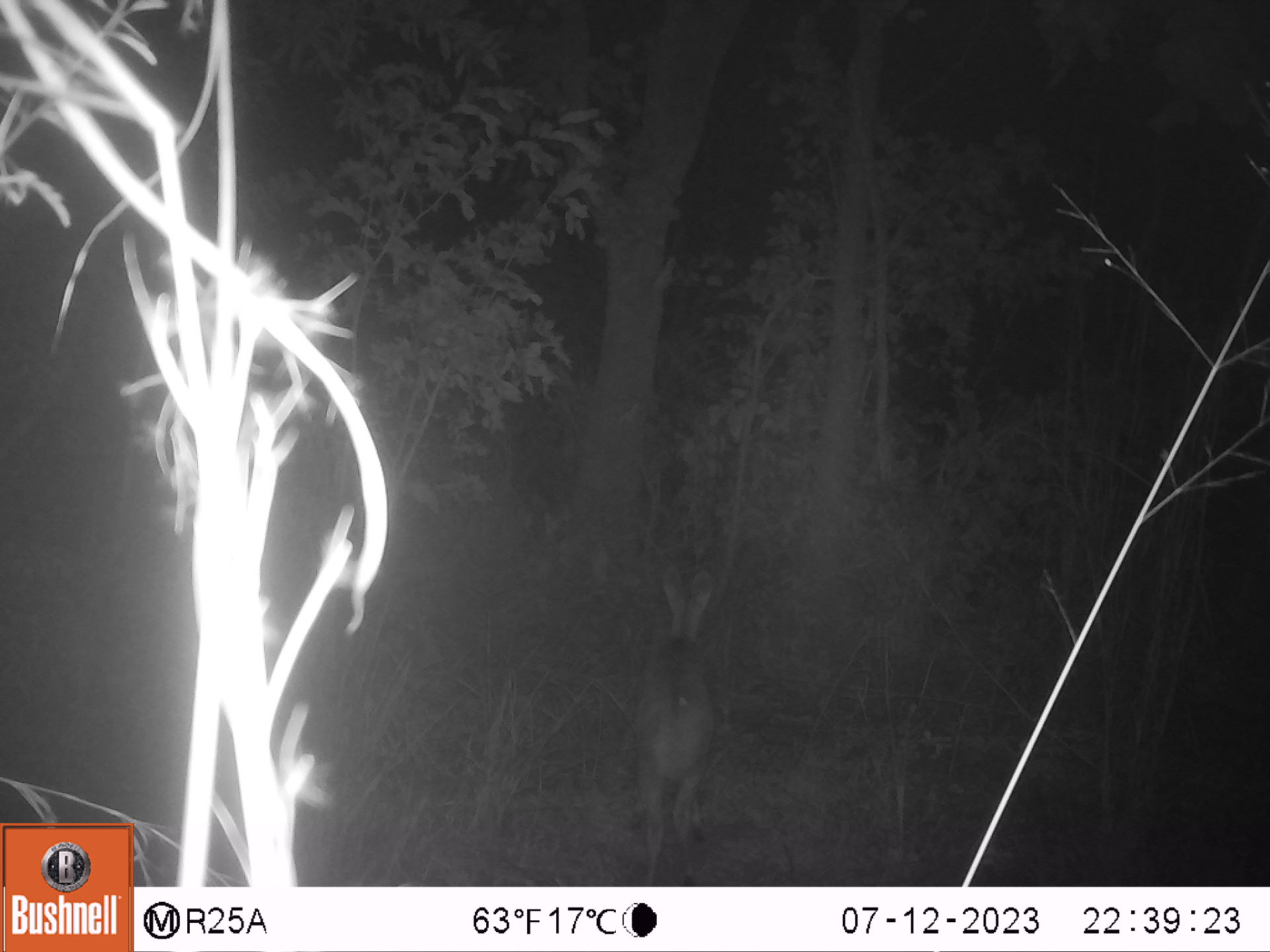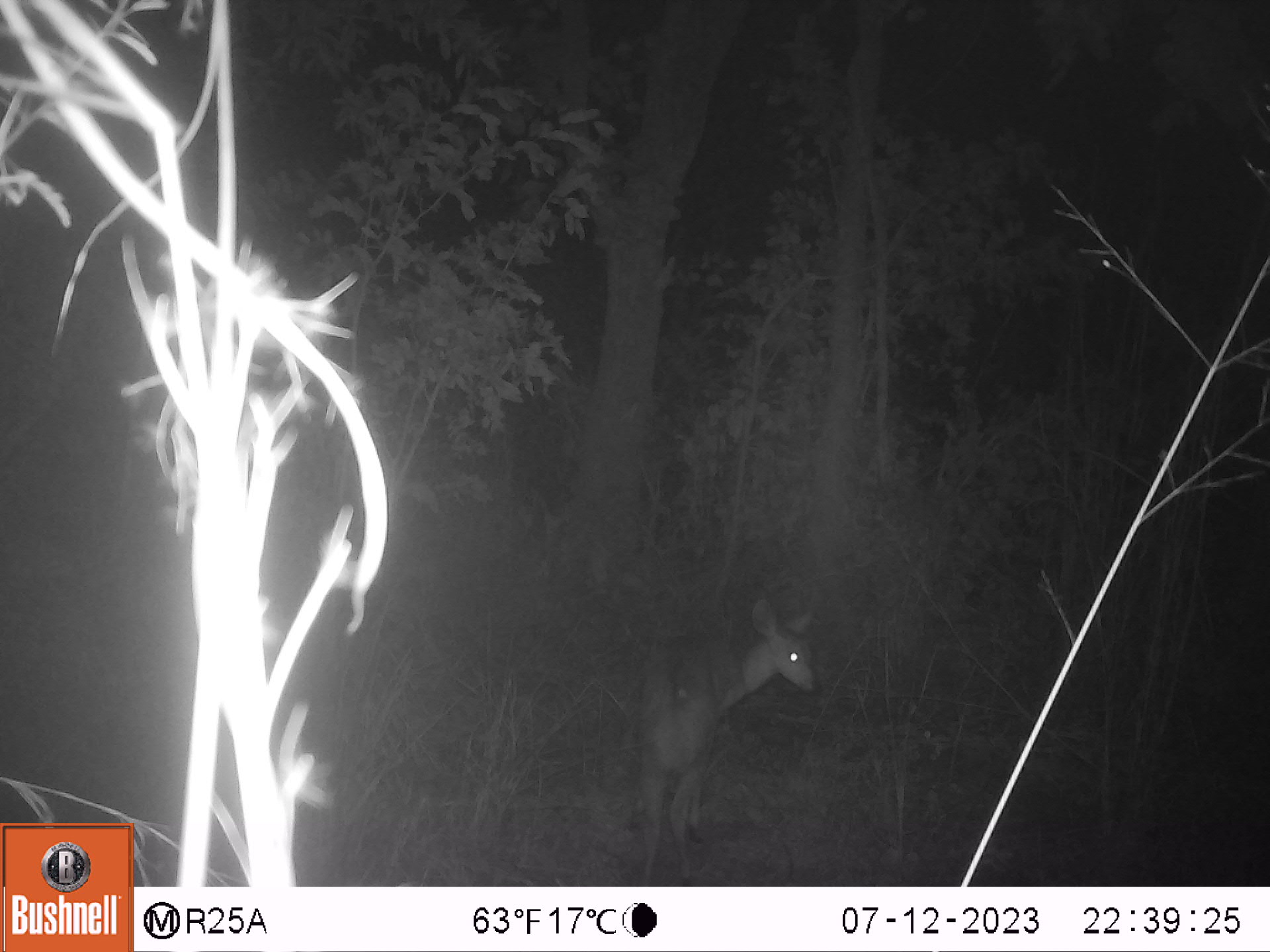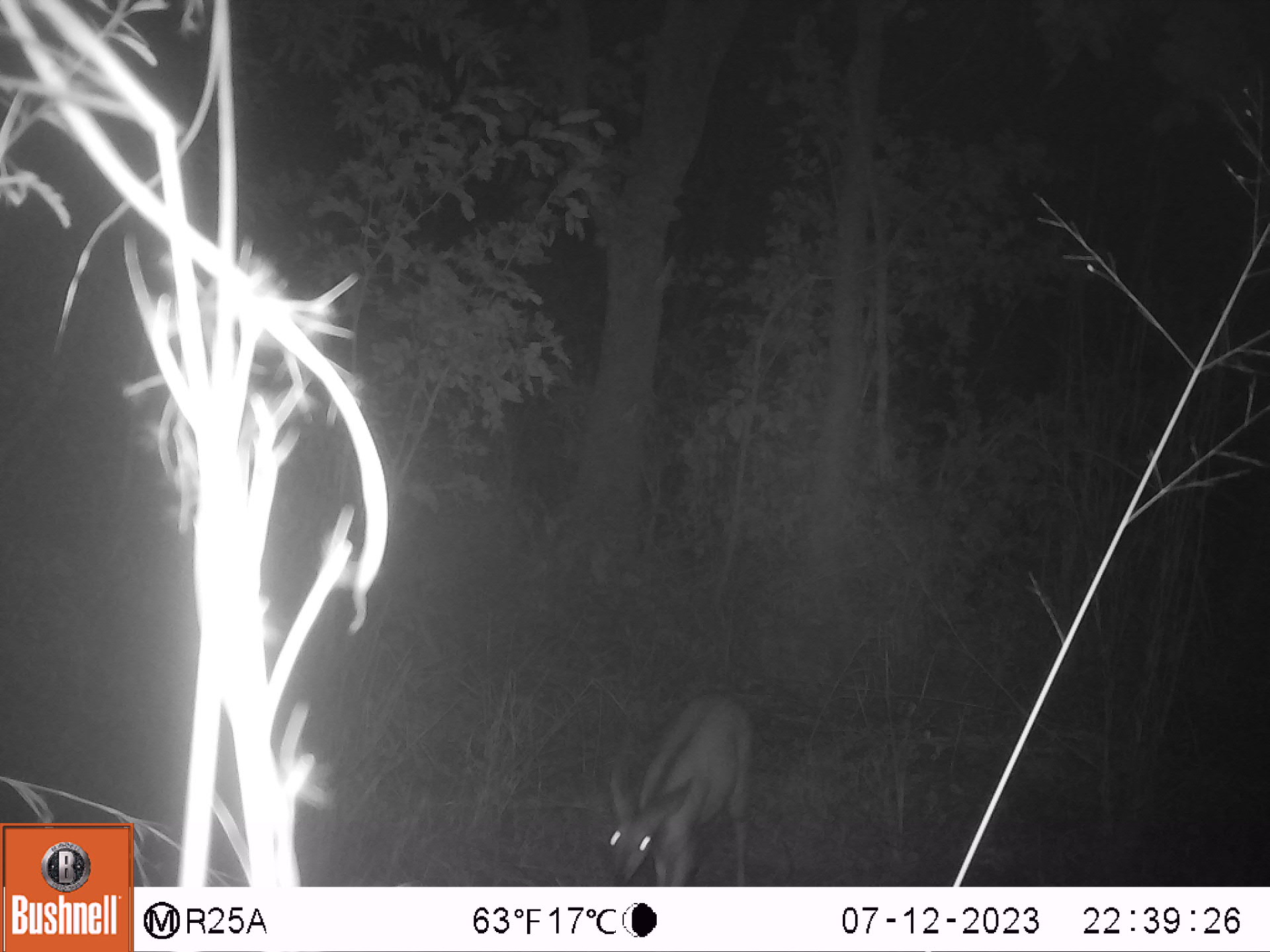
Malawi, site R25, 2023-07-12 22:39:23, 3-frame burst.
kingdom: Animalia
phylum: Chordata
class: Mammalia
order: Artiodactyla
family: Bovidae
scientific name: Antilopinae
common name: small antelope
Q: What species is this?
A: Small antelope (Antilopinae).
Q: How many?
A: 1.